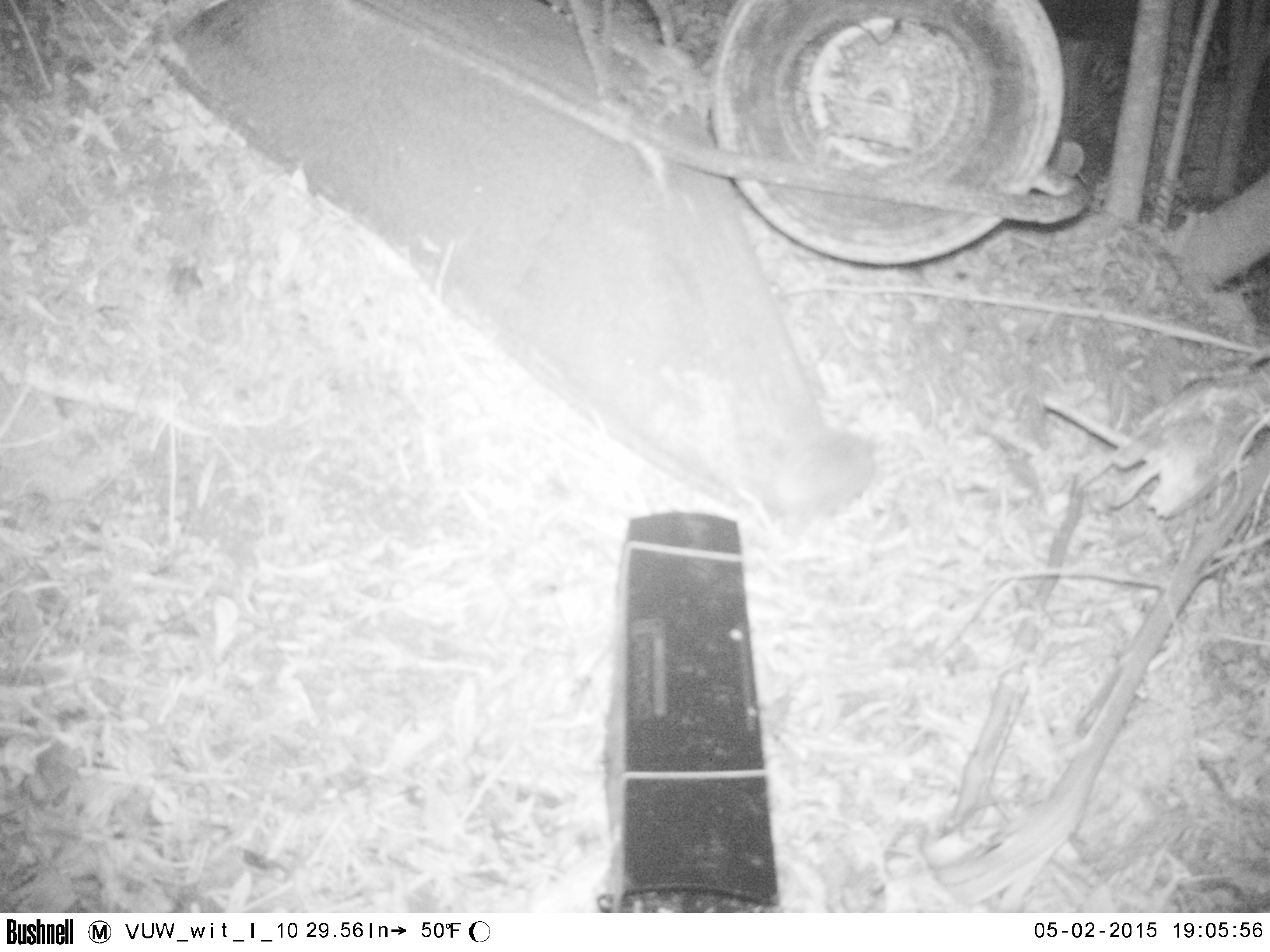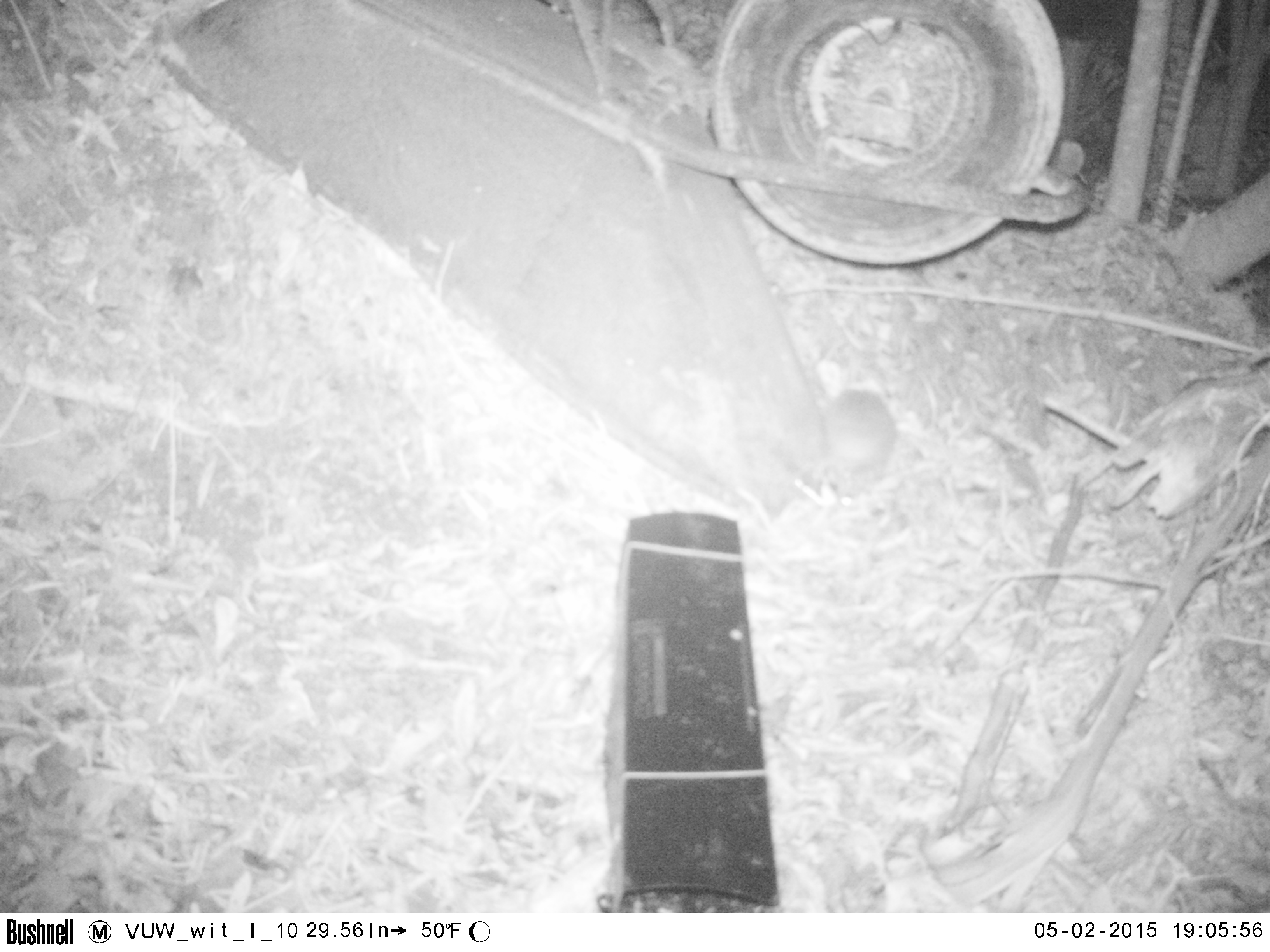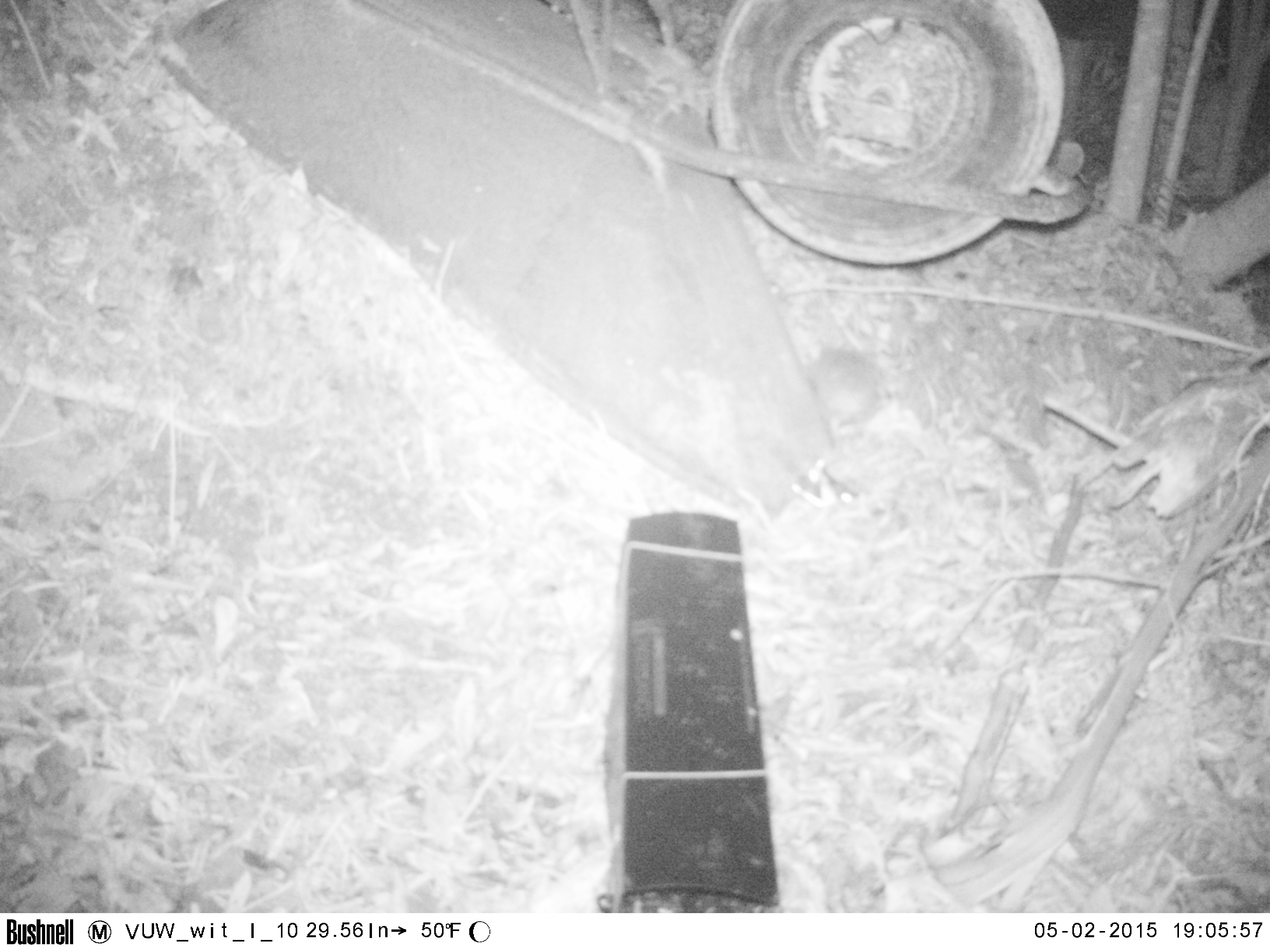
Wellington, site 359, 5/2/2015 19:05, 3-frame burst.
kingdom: Animalia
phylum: Chordata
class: Mammalia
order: Eulipotyphla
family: Erinaceidae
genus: Erinaceus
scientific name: Erinaceus europaeus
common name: hedgehog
Hedgehog (Erinaceus europaeus).